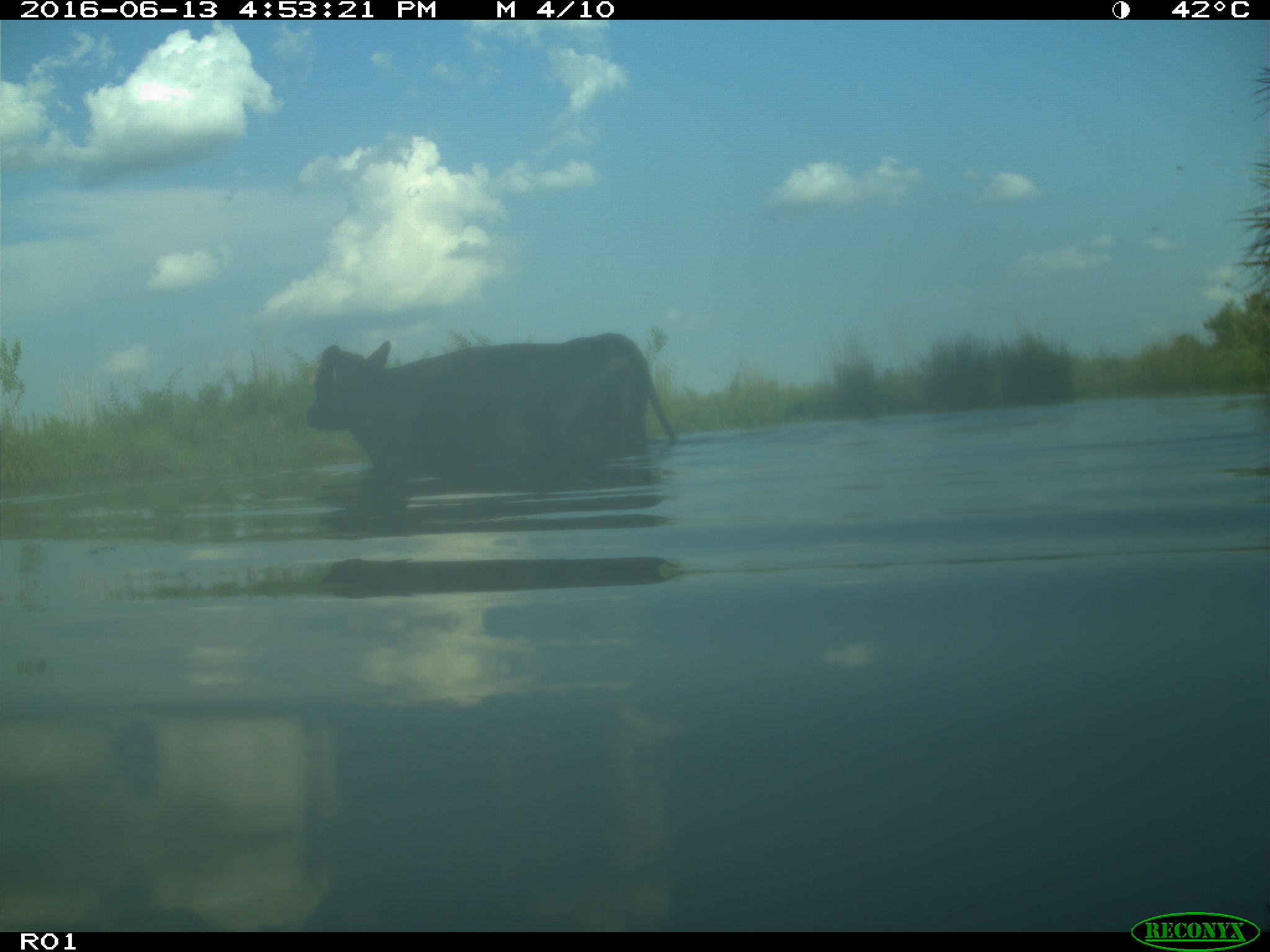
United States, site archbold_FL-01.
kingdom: Animalia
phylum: Chordata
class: Mammalia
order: Artiodactyla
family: Bovidae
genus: Bos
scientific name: Bos taurus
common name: domestic cow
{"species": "Bos taurus (domestic cow)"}